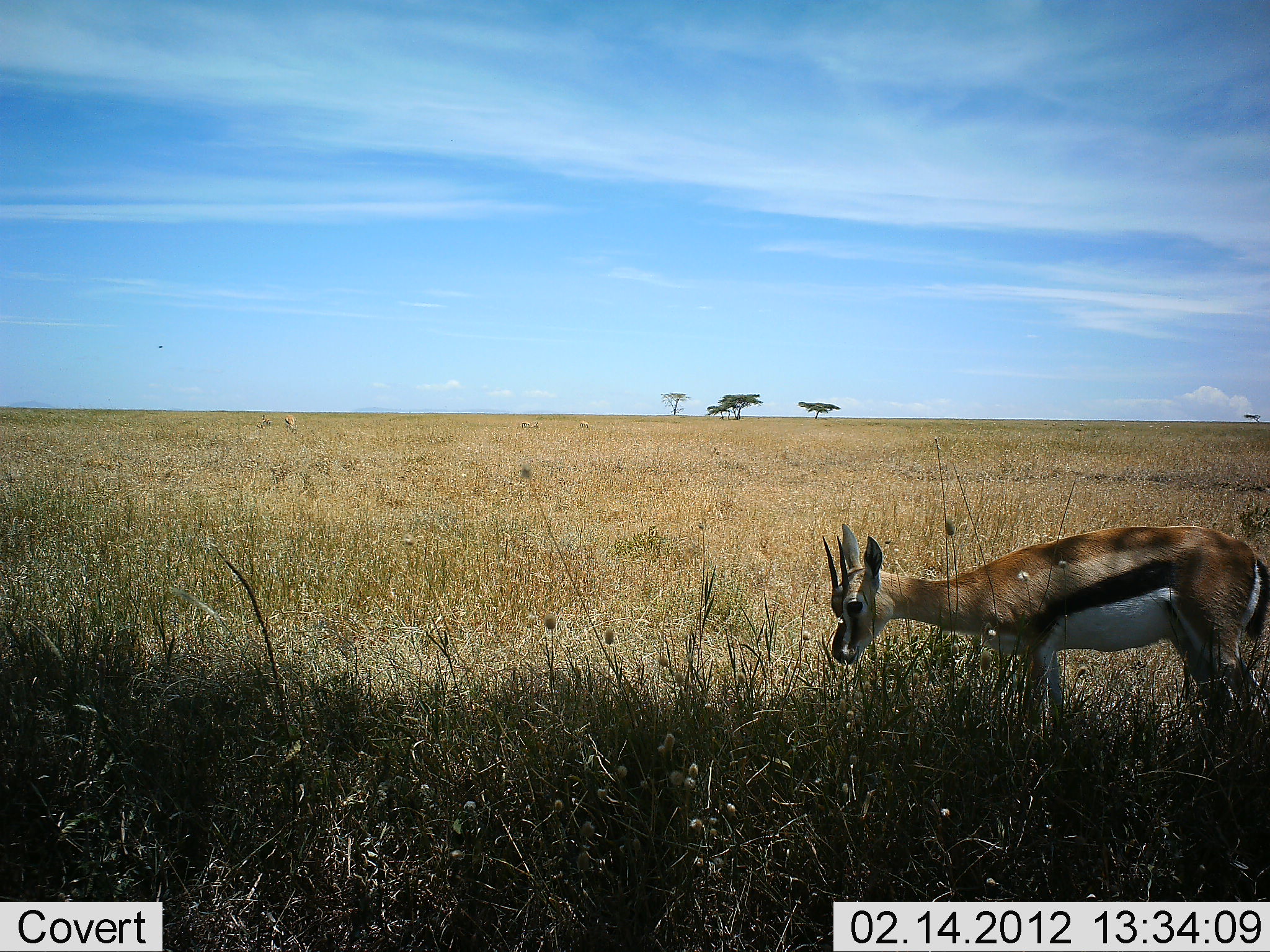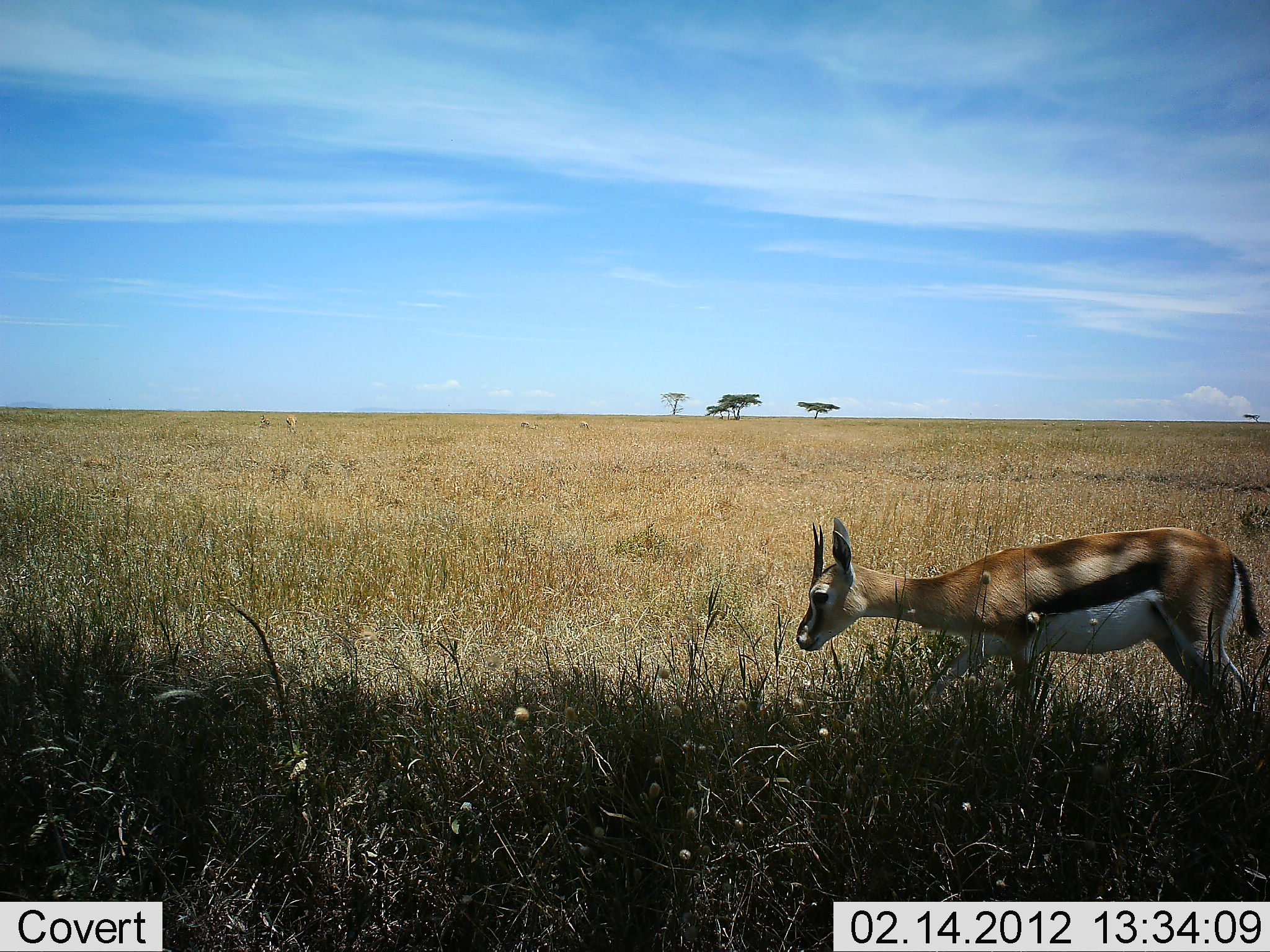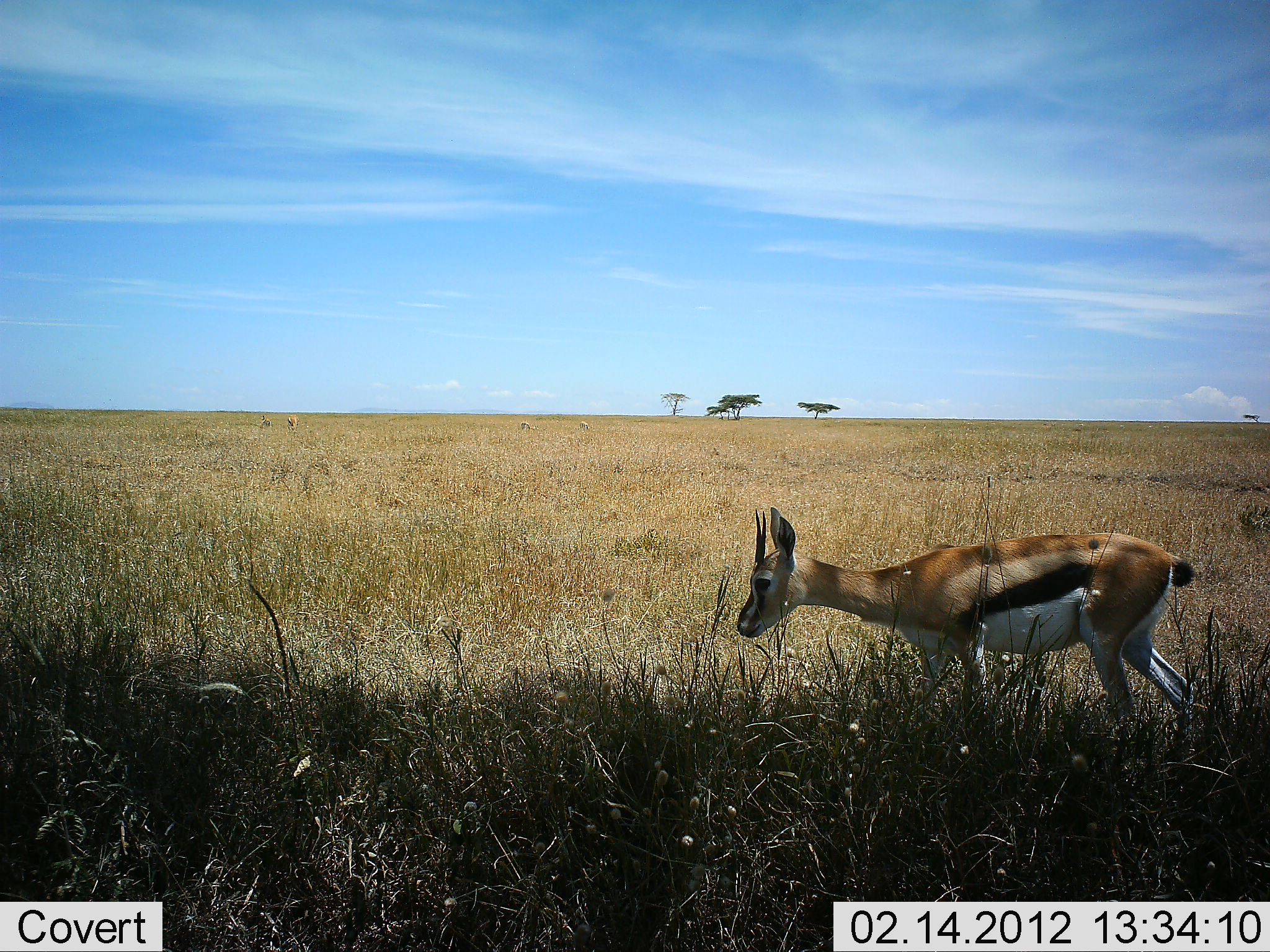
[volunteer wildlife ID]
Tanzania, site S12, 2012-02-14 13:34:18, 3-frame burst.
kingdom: Animalia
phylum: Chordata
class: Mammalia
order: Artiodactyla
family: Bovidae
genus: Eudorcas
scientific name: Eudorcas thomsonii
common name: thomson's gazelle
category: gazellethomsons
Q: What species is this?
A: Gazellethomsons (thomson's gazelle) (Eudorcas thomsonii).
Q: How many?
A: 1.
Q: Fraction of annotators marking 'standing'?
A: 17%.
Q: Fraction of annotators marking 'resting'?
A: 0%.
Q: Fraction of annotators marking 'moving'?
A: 67%.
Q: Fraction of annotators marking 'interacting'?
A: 0%.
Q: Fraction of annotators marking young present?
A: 0%.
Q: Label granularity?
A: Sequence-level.